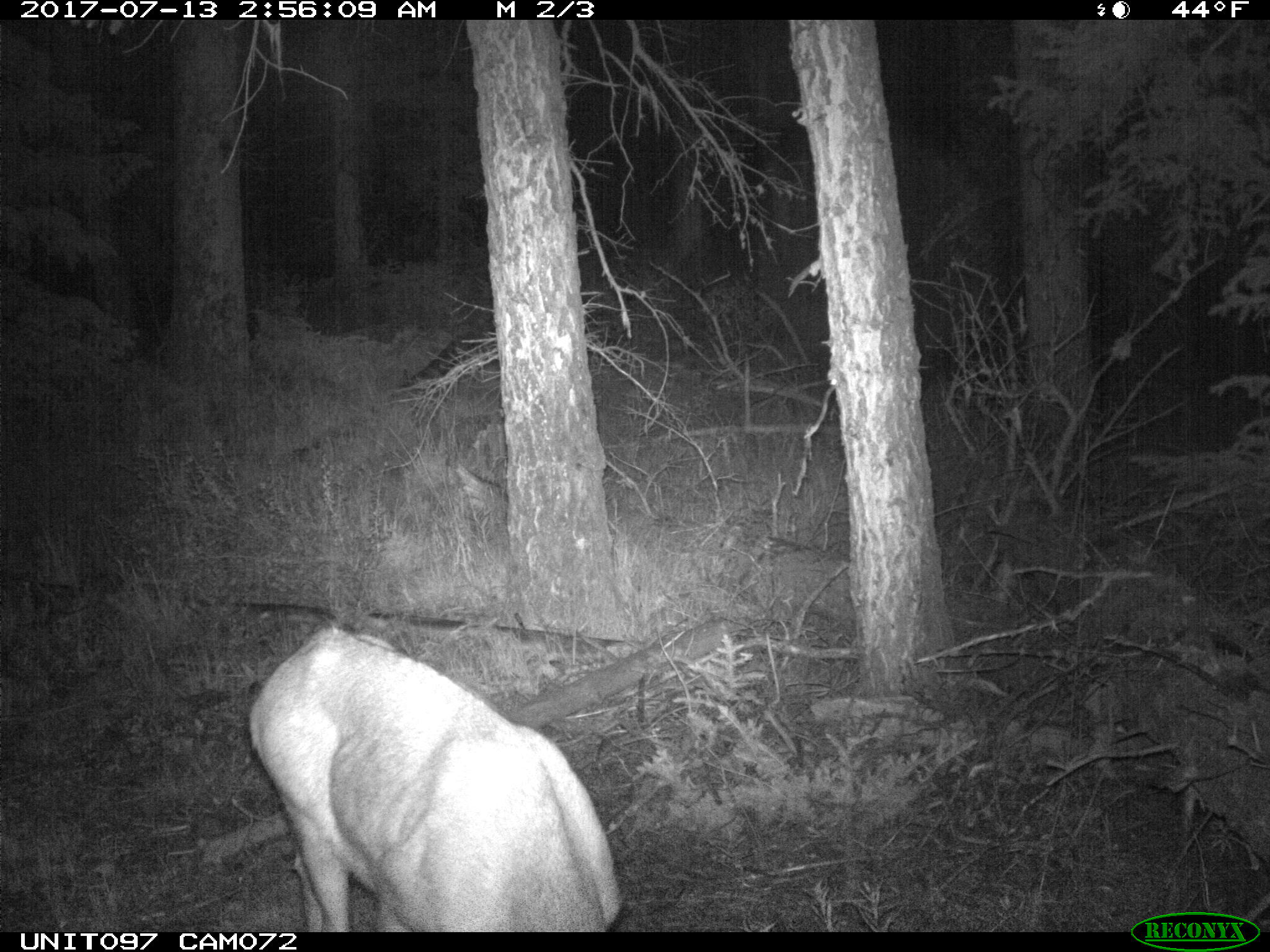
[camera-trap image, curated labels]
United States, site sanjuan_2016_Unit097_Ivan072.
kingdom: Animalia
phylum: Chordata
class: Mammalia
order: Artiodactyla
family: Cervidae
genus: Odocoileus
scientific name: Odocoileus hemionus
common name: mule deer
Odocoileus hemionus (mule deer).